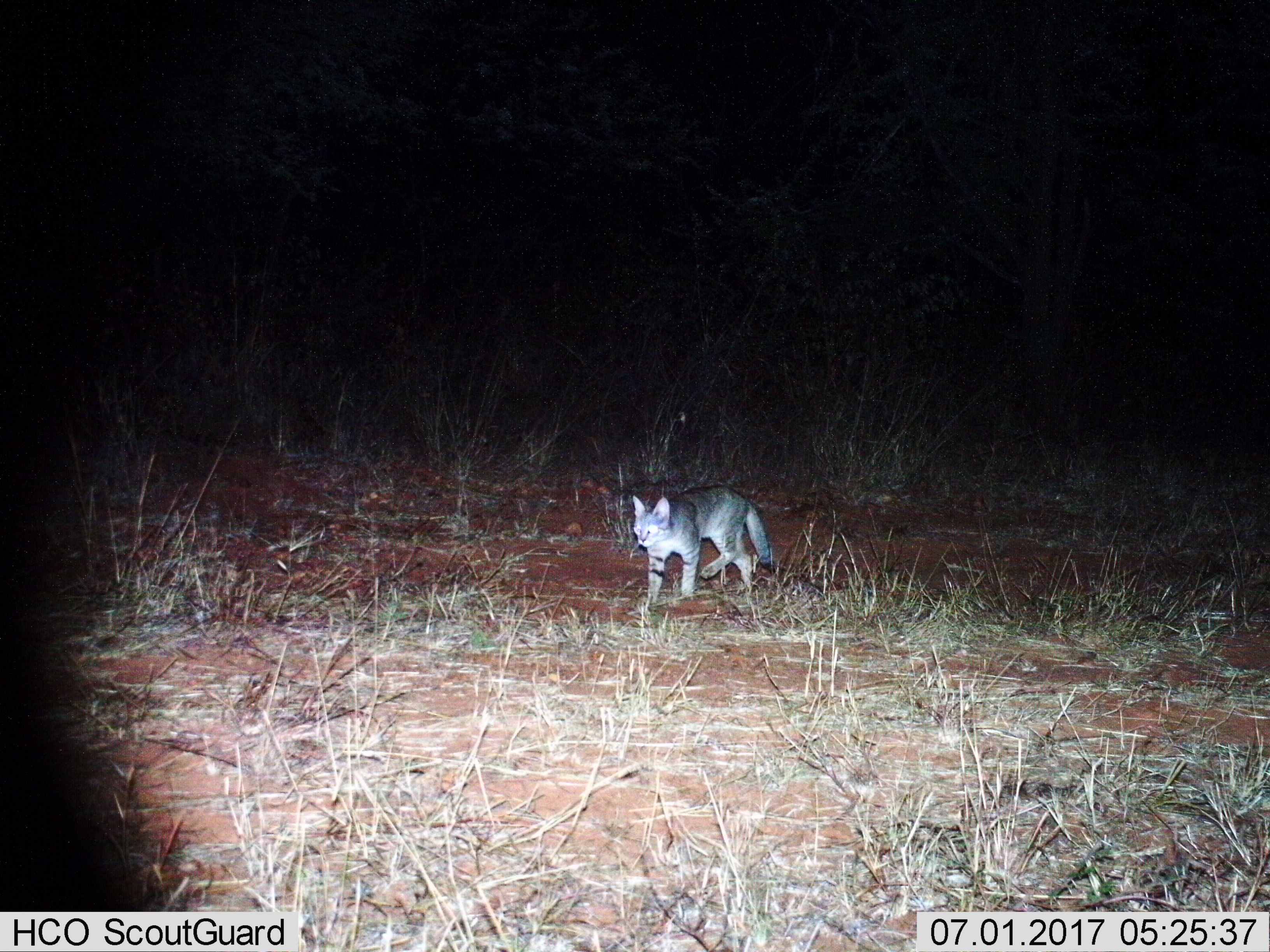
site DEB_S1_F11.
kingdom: Animalia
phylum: Chordata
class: Mammalia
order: Carnivora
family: Felidae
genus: Felis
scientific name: Felis lybica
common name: african wild cat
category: africanwildcat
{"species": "africanwildcat (african wild cat) (Felis lybica)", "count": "1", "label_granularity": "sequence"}